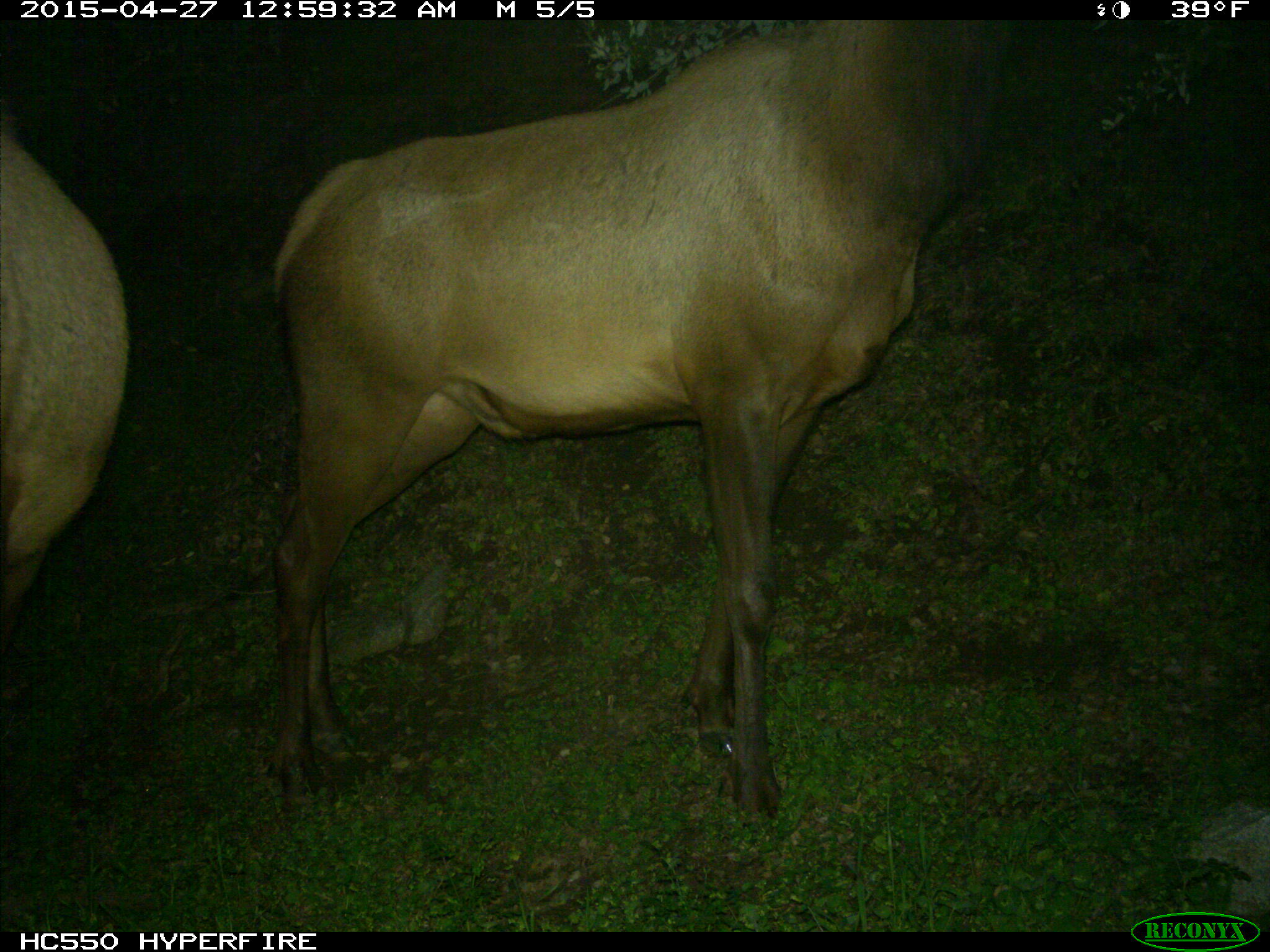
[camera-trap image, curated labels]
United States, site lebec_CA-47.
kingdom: Animalia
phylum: Chordata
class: Mammalia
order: Artiodactyla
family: Cervidae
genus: Cervus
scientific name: Cervus canadensis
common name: elk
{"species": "Cervus canadensis (elk)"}